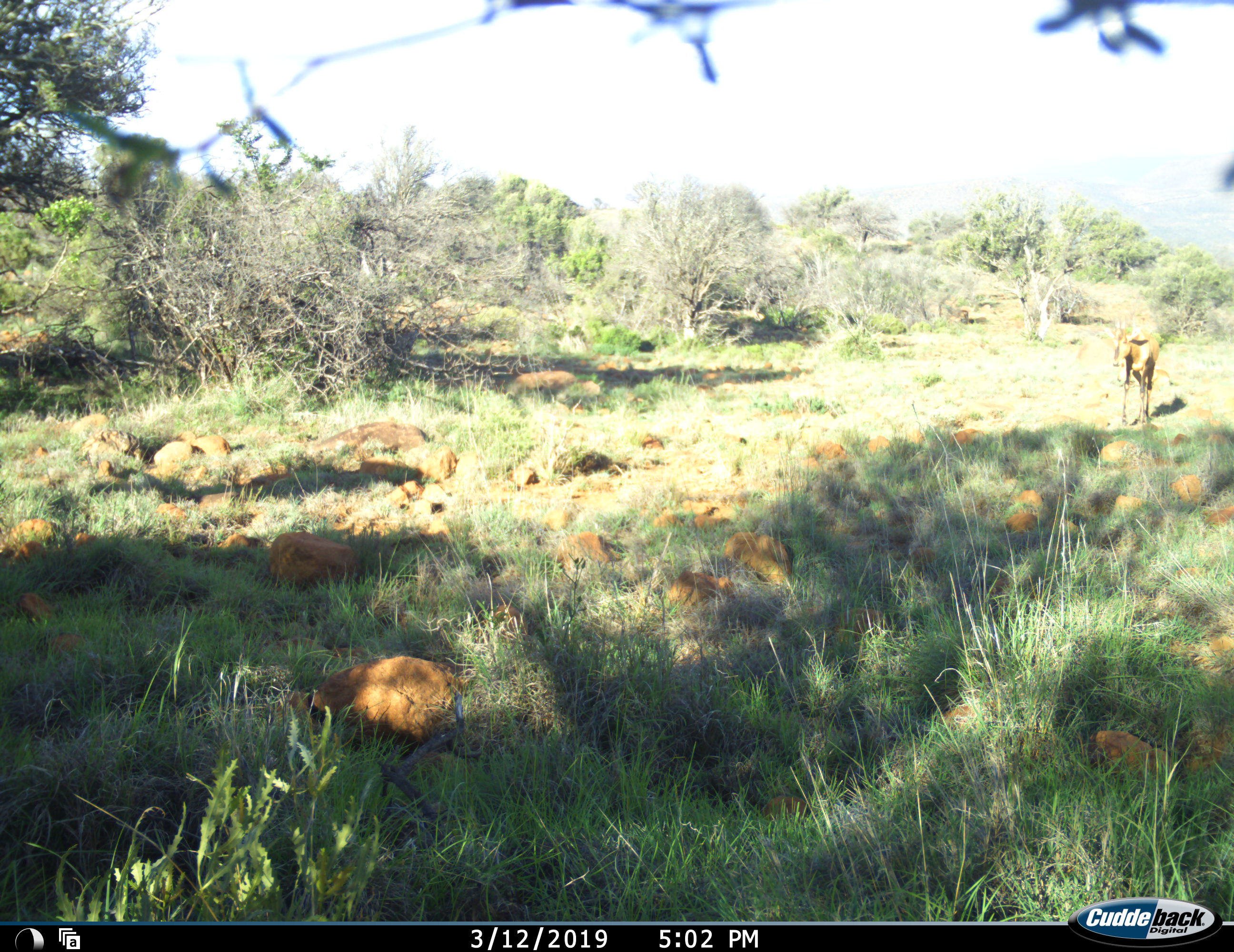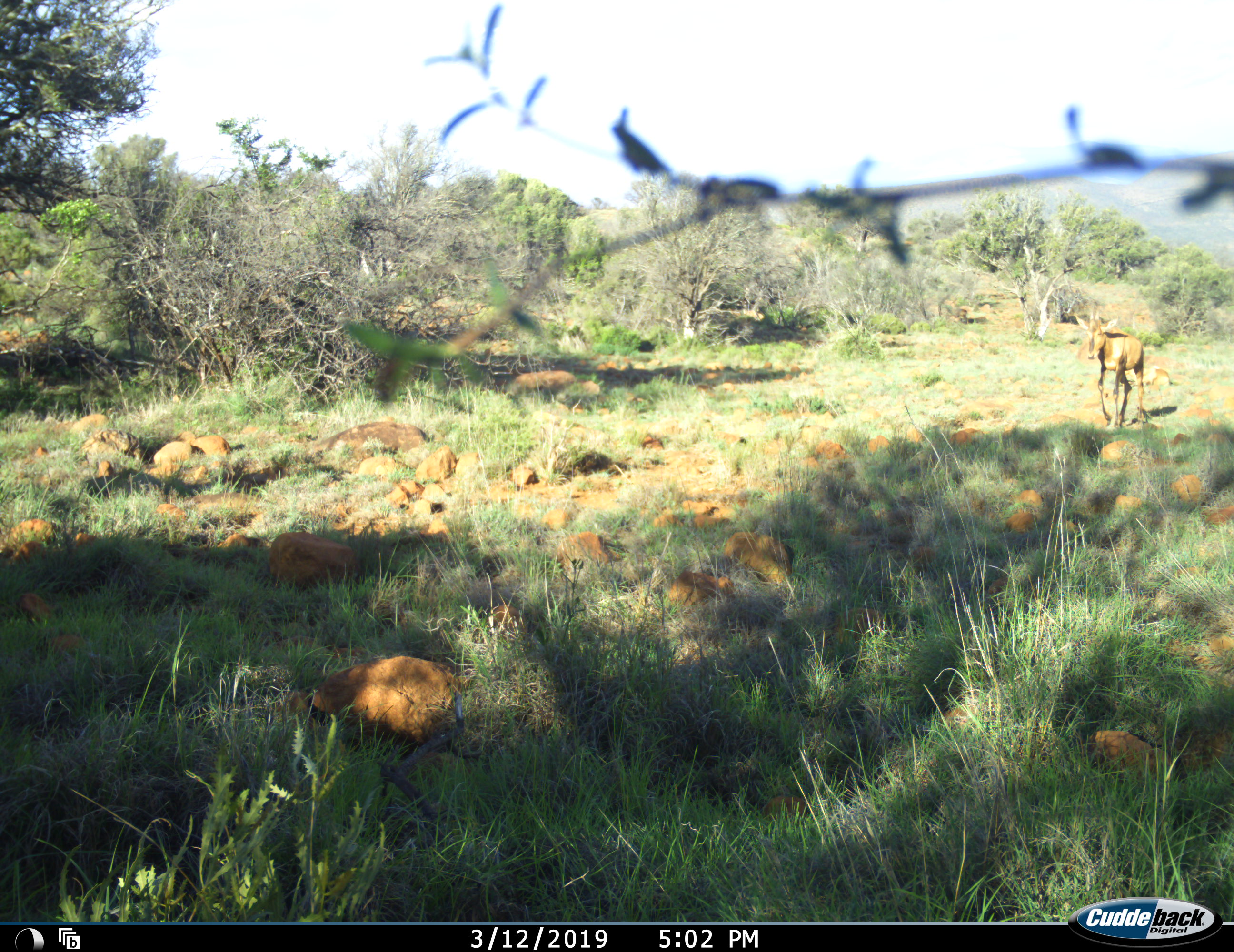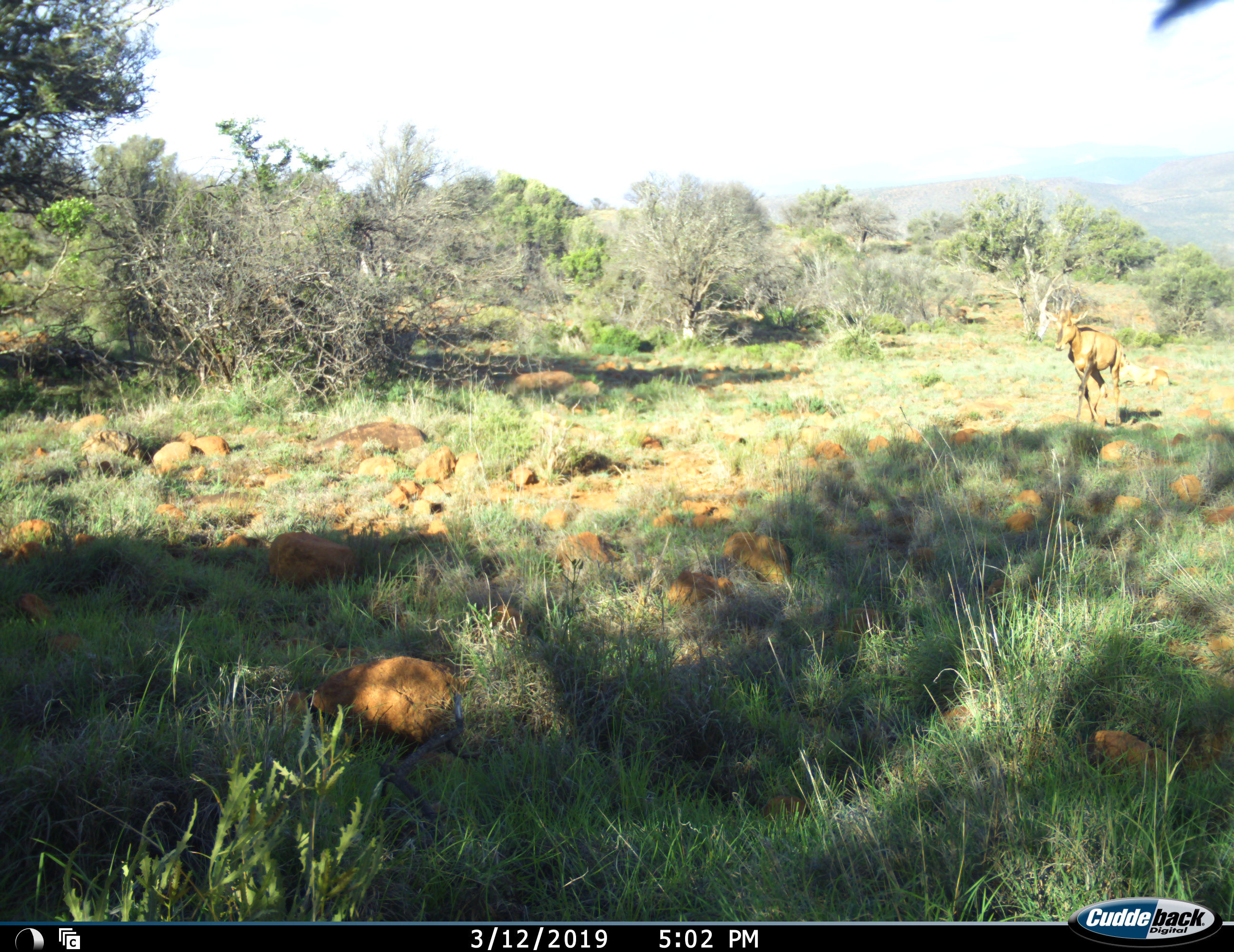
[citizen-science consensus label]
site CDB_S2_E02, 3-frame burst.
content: unidentified animal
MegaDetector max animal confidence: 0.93